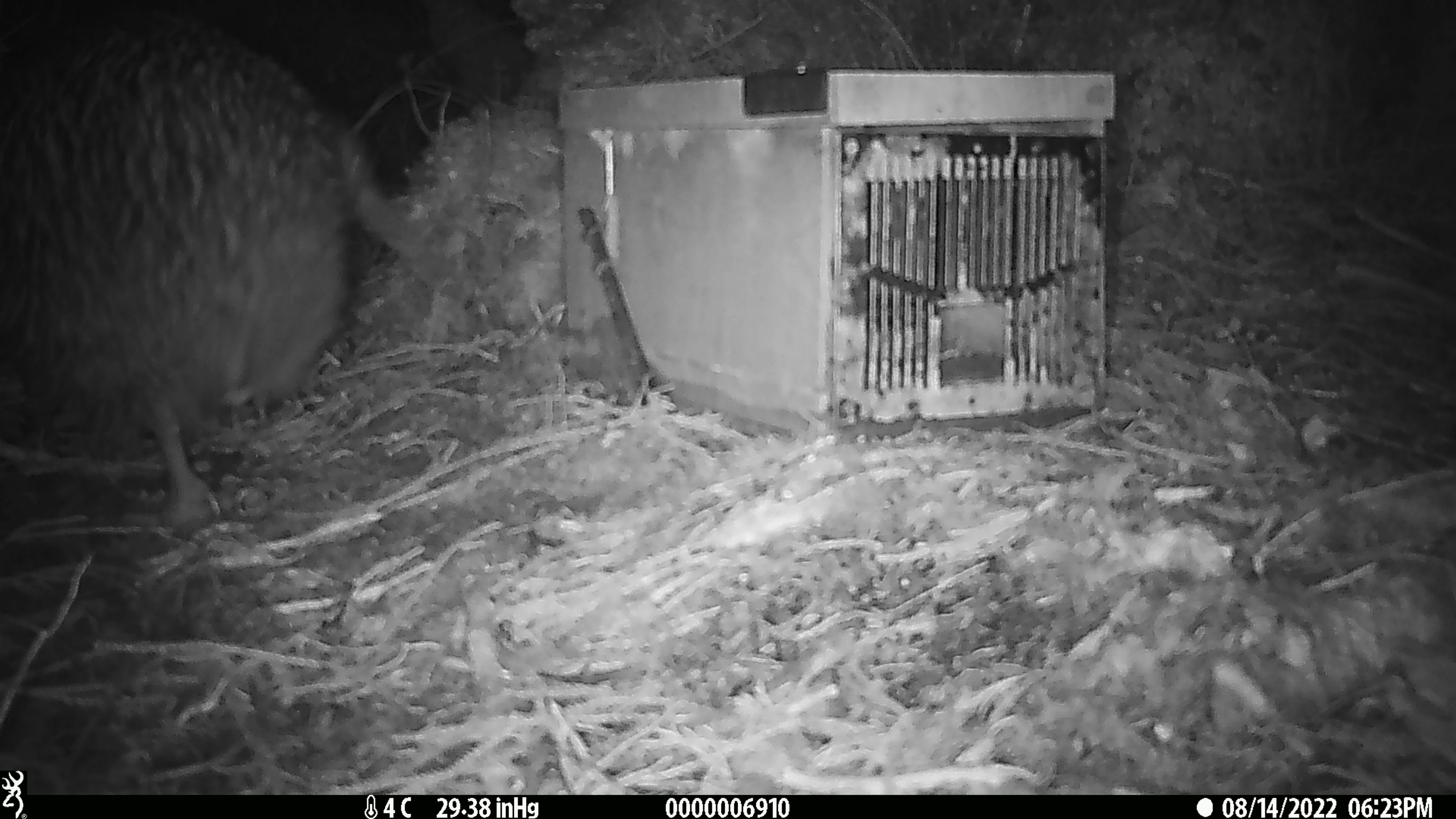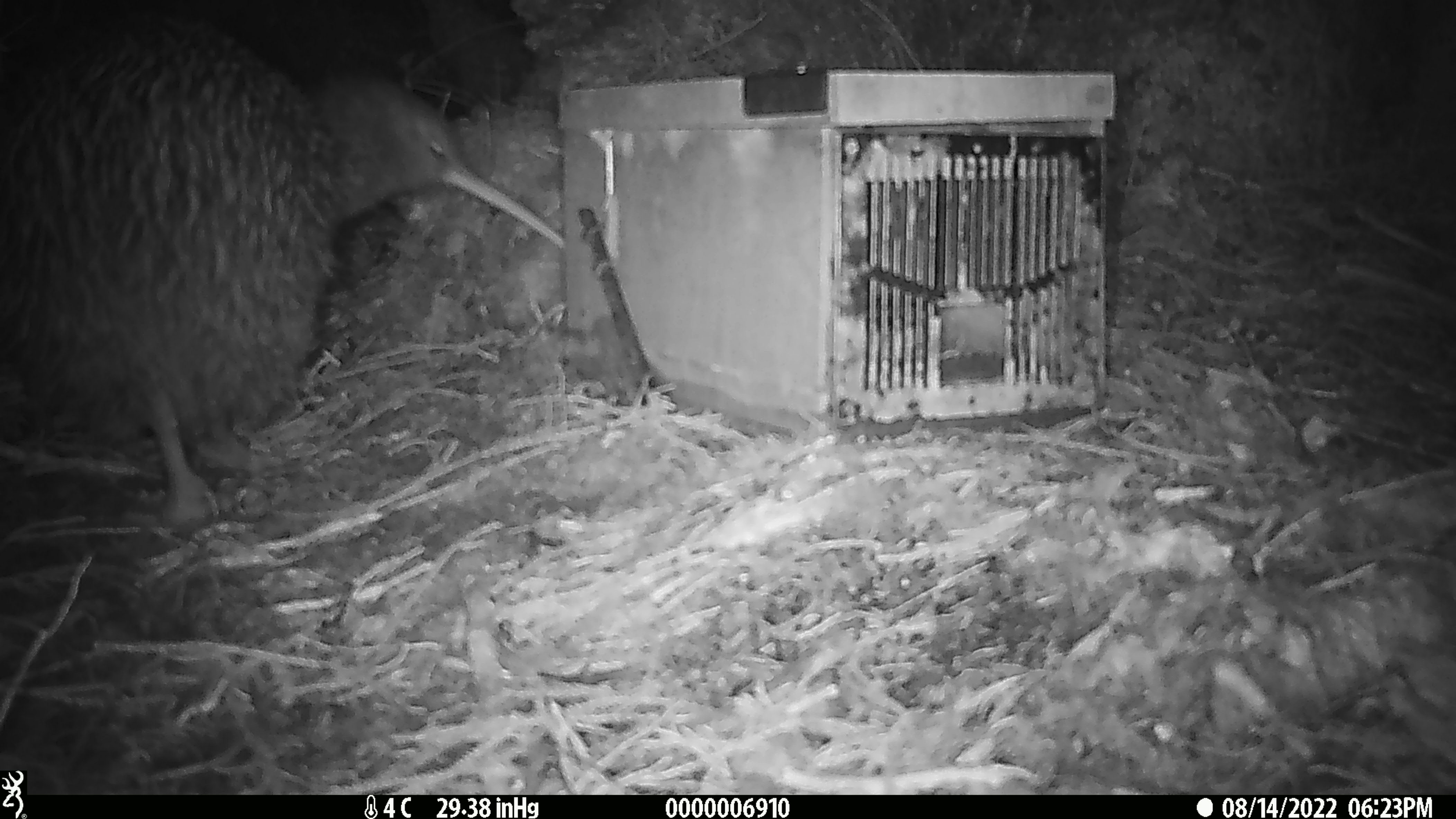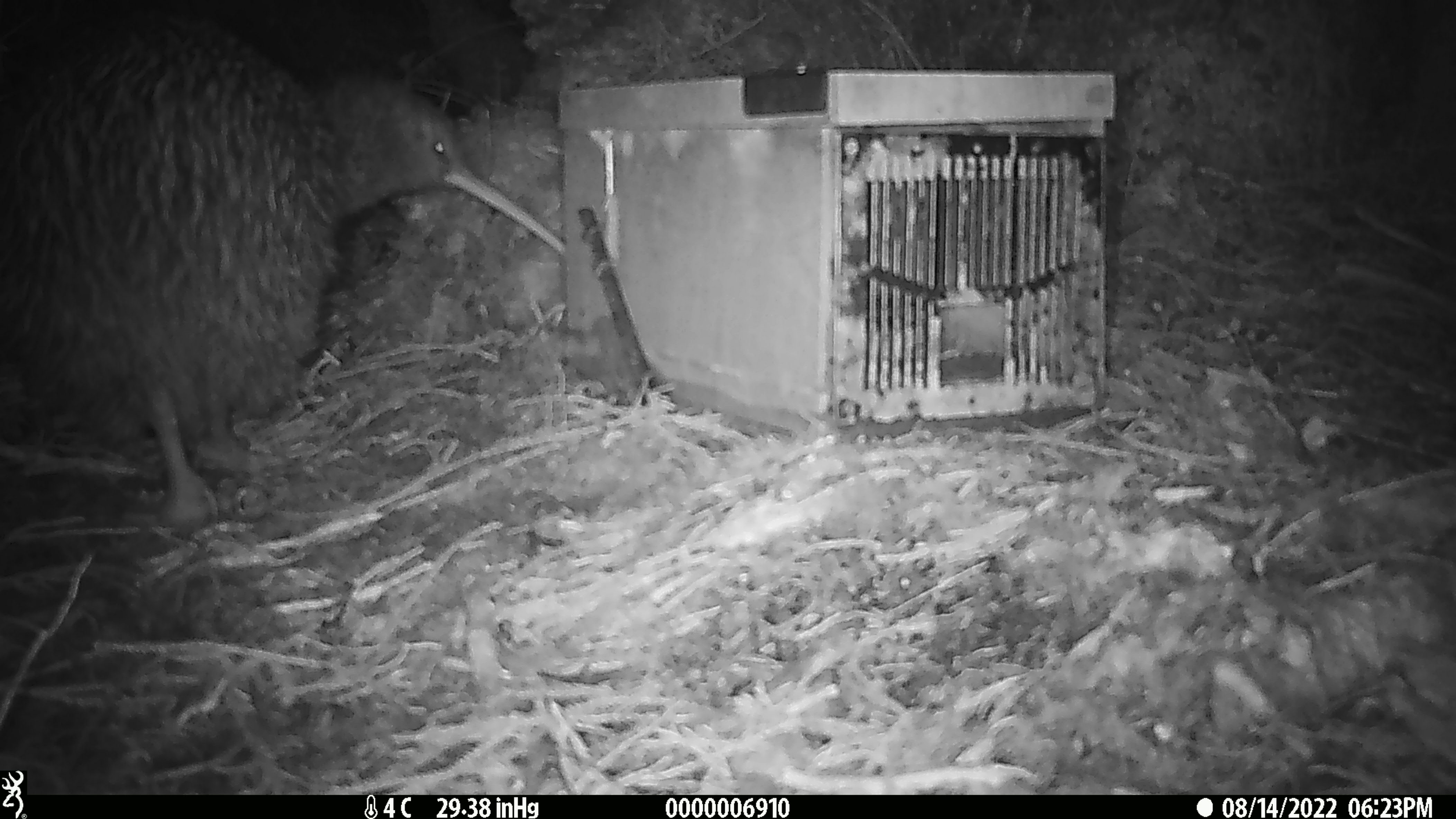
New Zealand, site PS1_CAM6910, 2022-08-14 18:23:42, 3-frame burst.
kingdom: Animalia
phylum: Chordata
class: Aves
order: Apterygiformes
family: Apterygidae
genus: Apteryx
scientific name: Apteryx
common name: kiwi